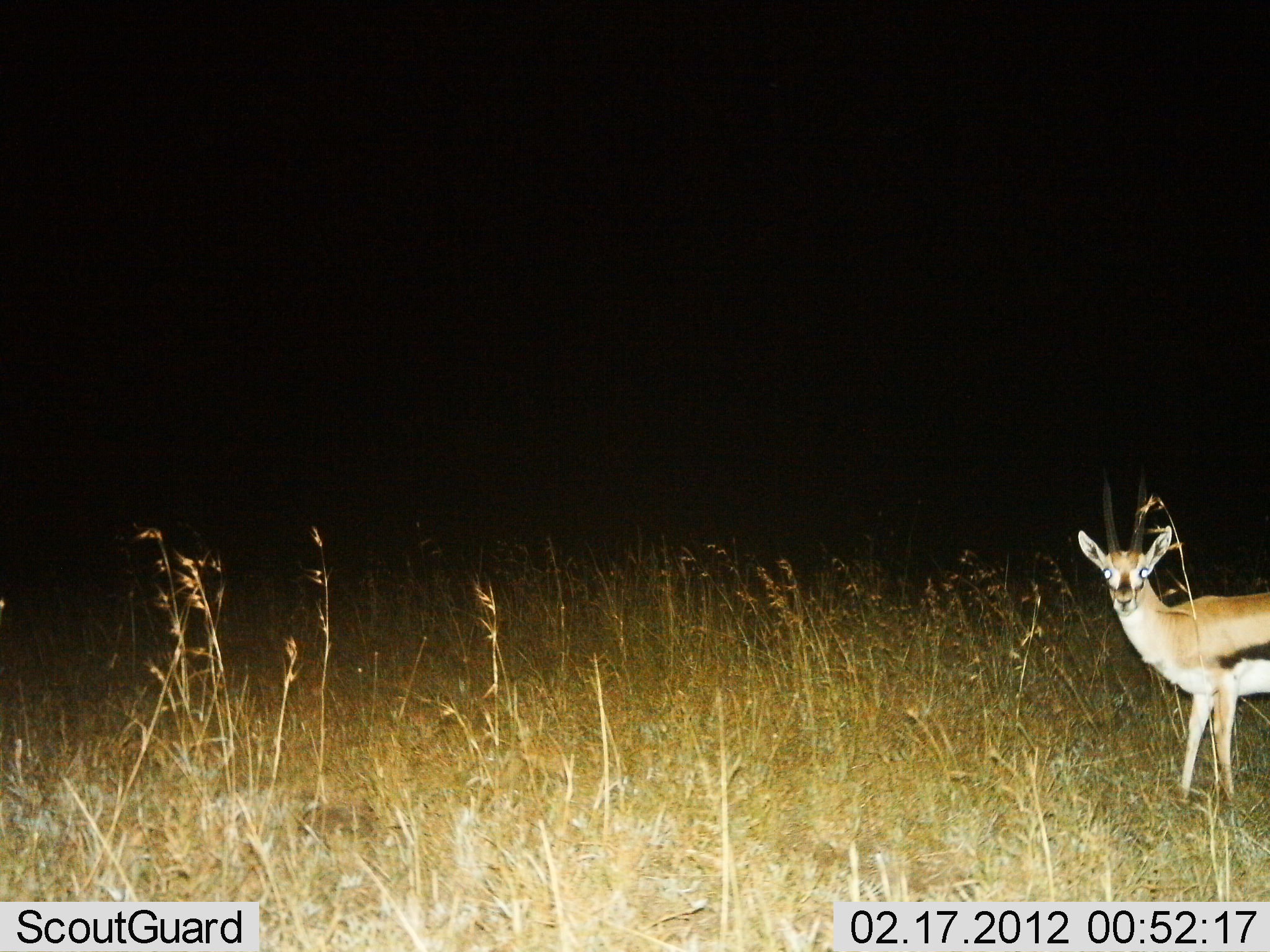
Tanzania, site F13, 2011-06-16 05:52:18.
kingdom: Animalia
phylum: Chordata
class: Mammalia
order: Artiodactyla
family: Bovidae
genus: Eudorcas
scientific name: Eudorcas thomsonii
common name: thomson's gazelle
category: gazellethomsons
Gazellethomsons (thomson's gazelle) (Eudorcas thomsonii), count 1. Behavior (volunteer vote fractions): standing 100%, resting 0%, moving 0%, interacting 0%. Young present (vote fraction): 0%. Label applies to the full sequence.